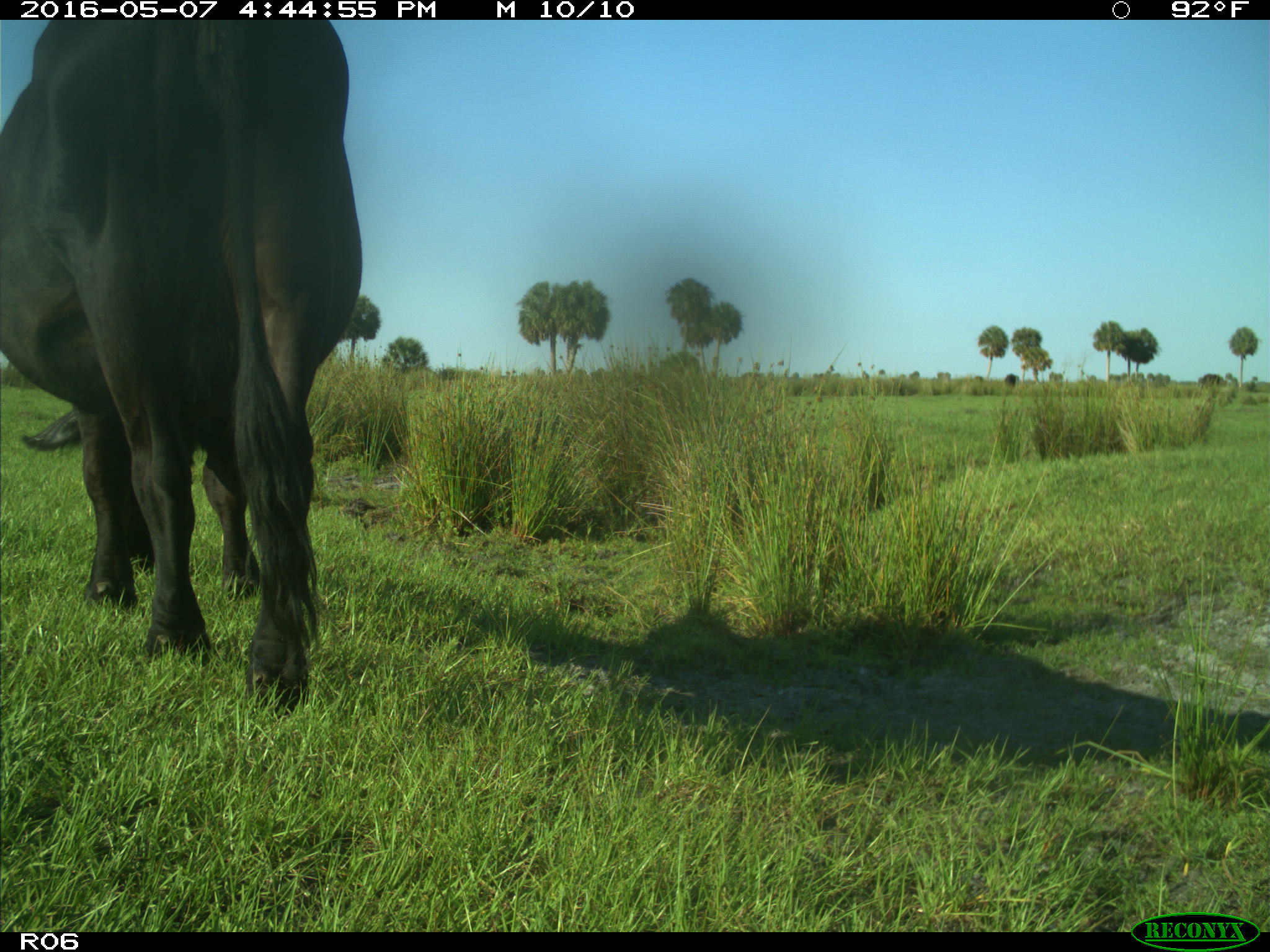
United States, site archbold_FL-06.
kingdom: Animalia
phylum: Chordata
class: Mammalia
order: Artiodactyla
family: Bovidae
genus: Bos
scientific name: Bos taurus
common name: domestic cow